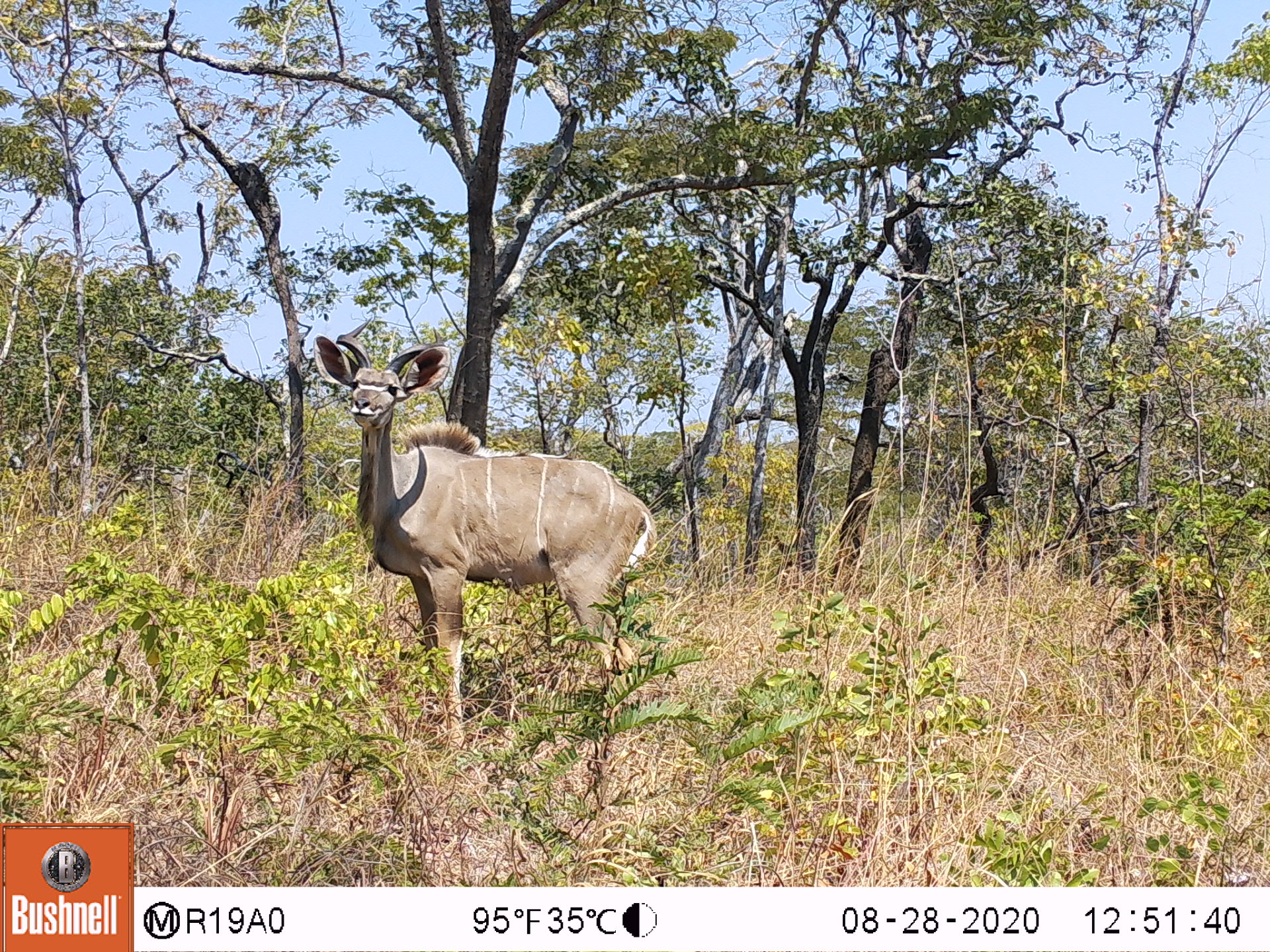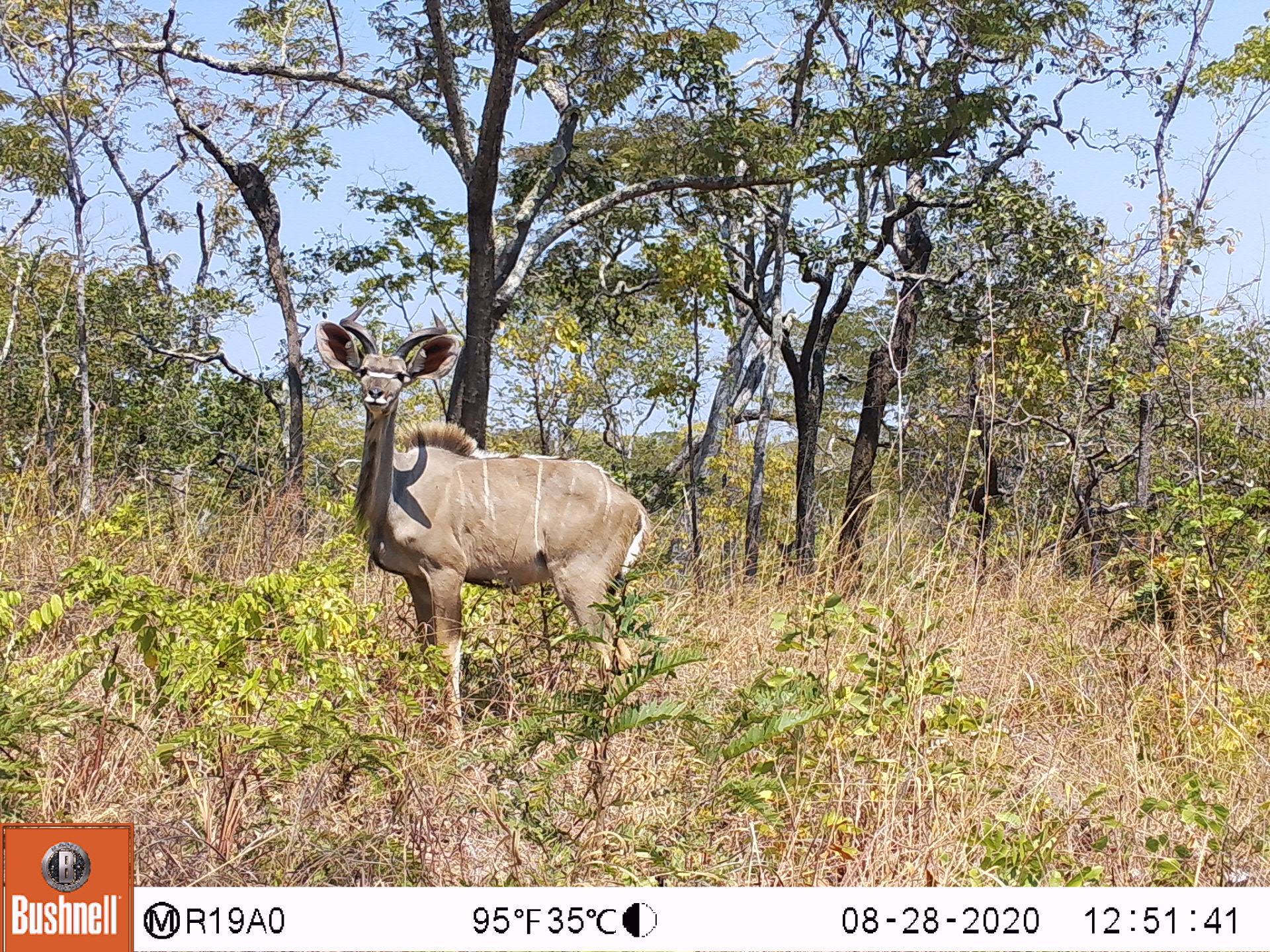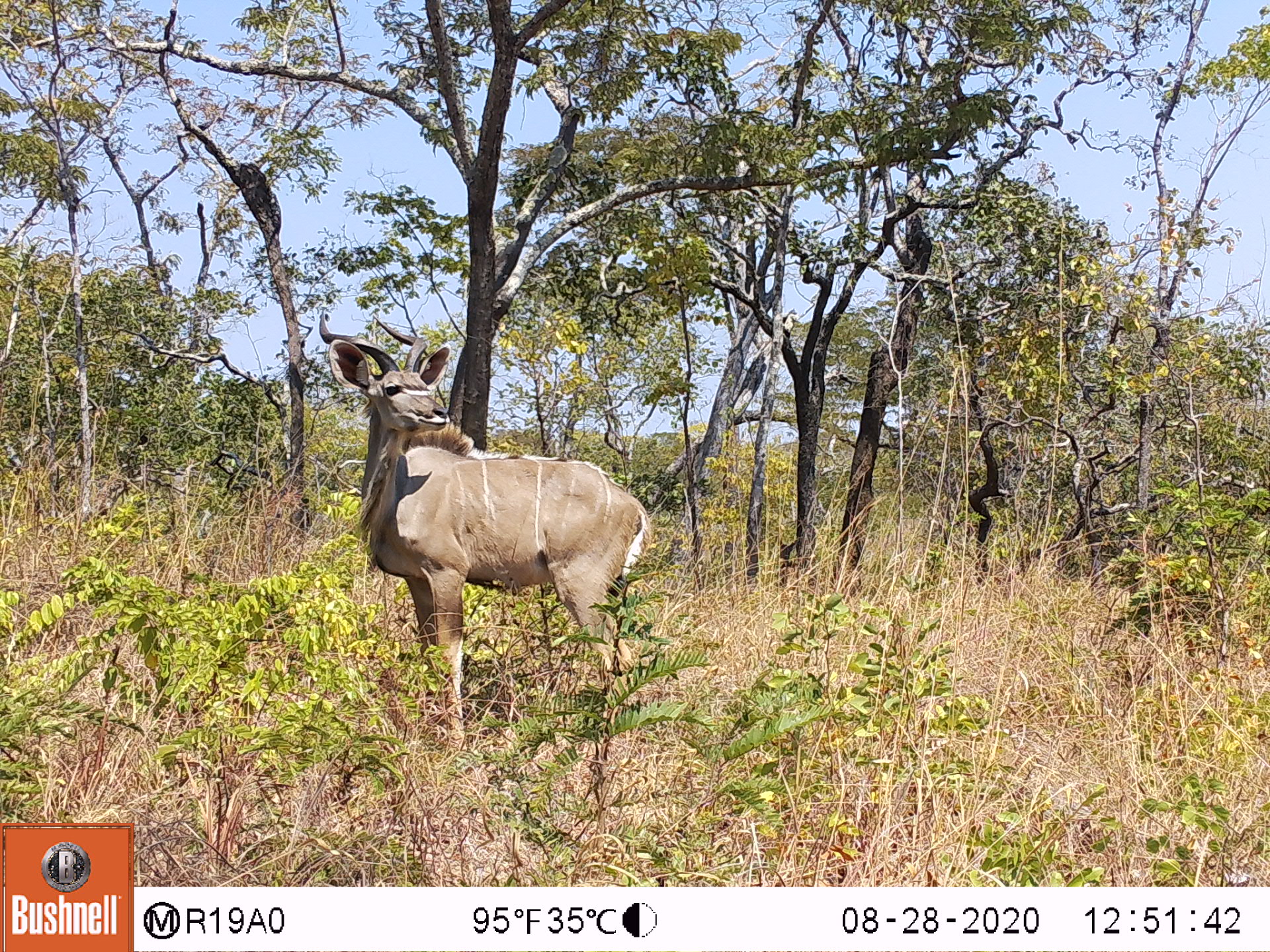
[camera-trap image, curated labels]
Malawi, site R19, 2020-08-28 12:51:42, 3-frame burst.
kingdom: Animalia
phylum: Chordata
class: Mammalia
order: Artiodactyla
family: Bovidae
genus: Tragelaphus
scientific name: Tragelaphus strepsiceros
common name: greater kudu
Greater kudu (Tragelaphus strepsiceros), count 1.